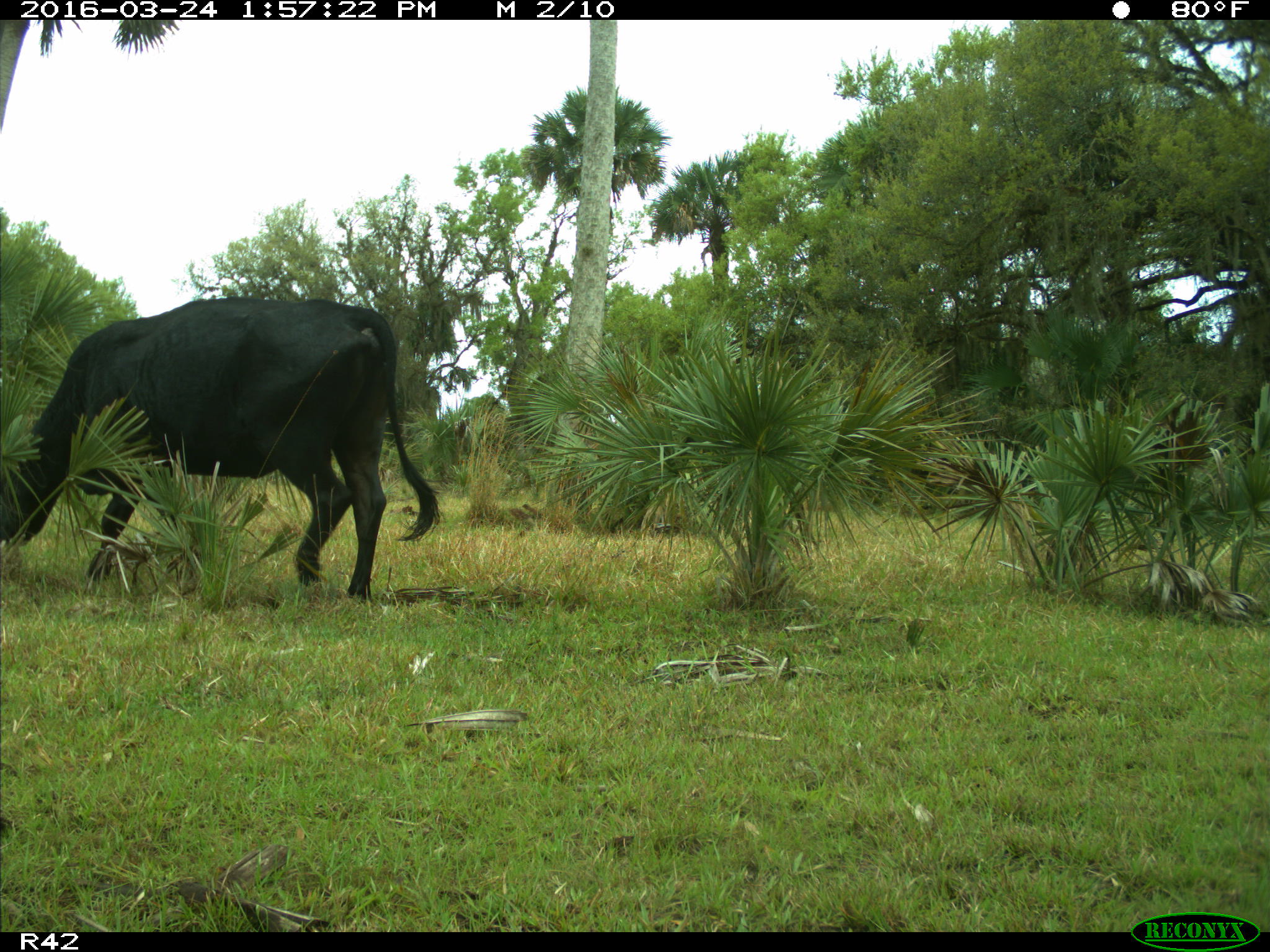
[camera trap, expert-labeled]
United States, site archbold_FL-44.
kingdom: Animalia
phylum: Chordata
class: Mammalia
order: Artiodactyla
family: Bovidae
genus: Bos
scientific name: Bos taurus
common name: domestic cow